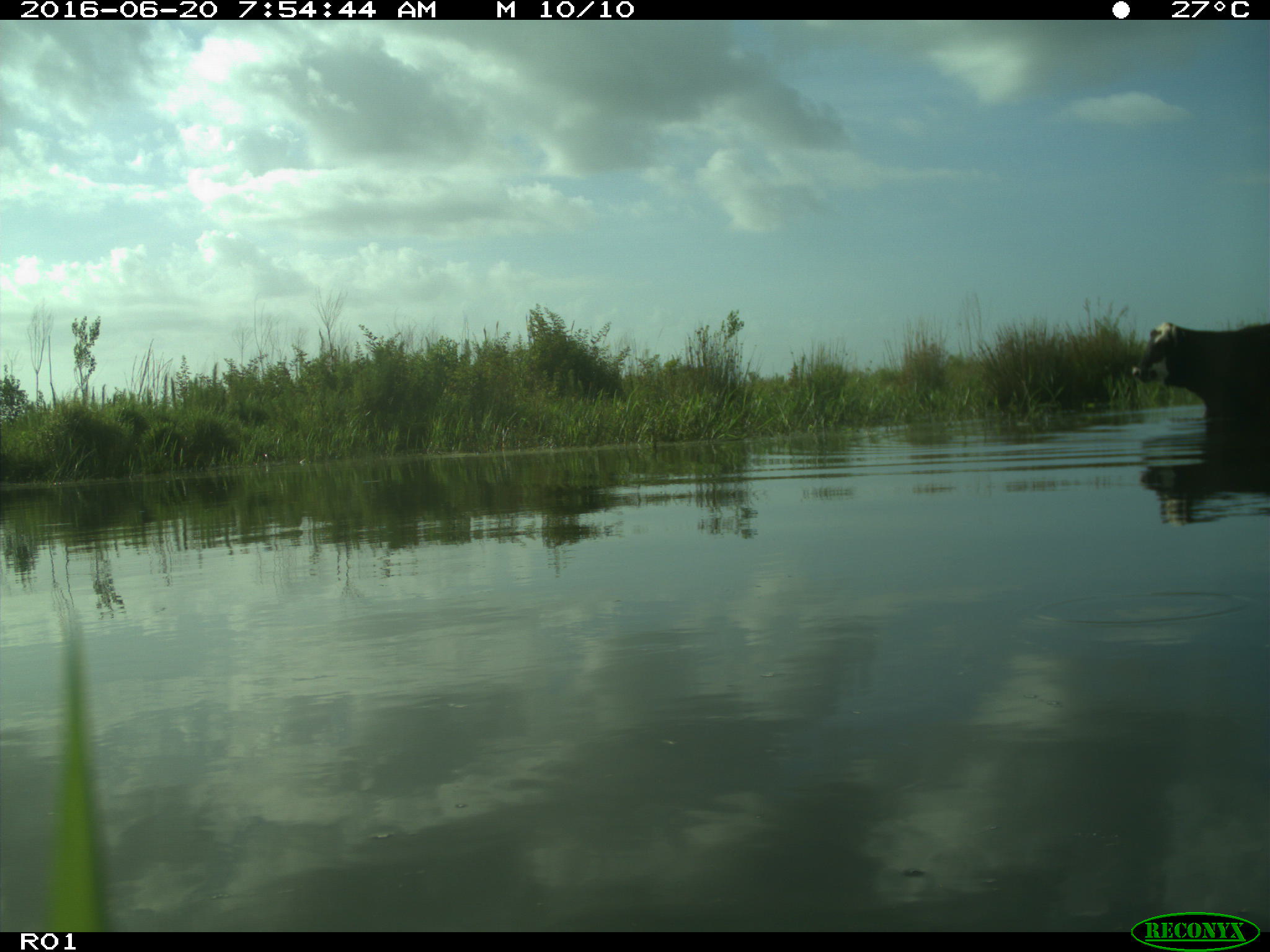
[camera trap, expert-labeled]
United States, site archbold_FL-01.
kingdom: Animalia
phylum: Chordata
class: Mammalia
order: Artiodactyla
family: Bovidae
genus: Bos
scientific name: Bos taurus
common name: domestic cow